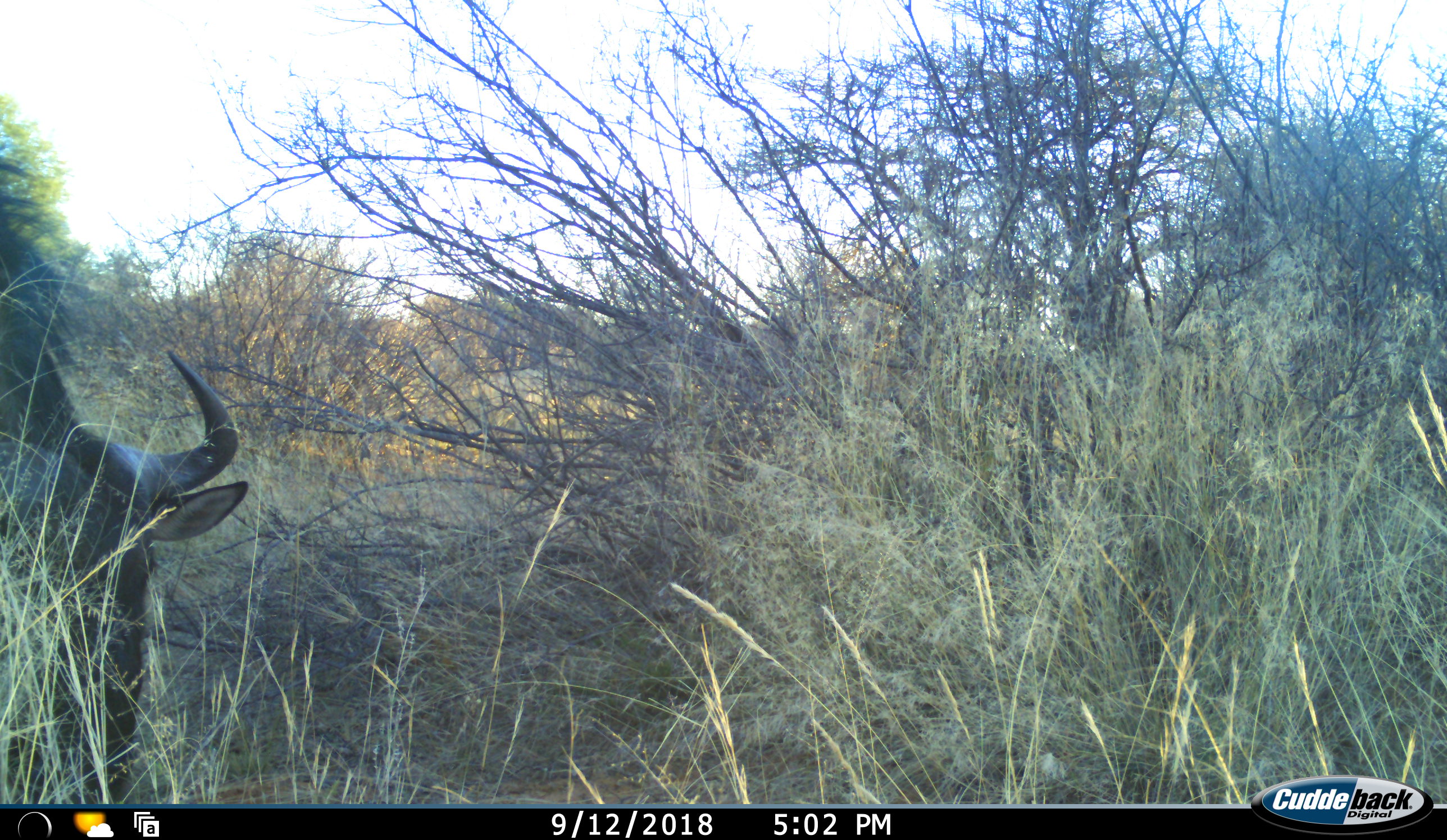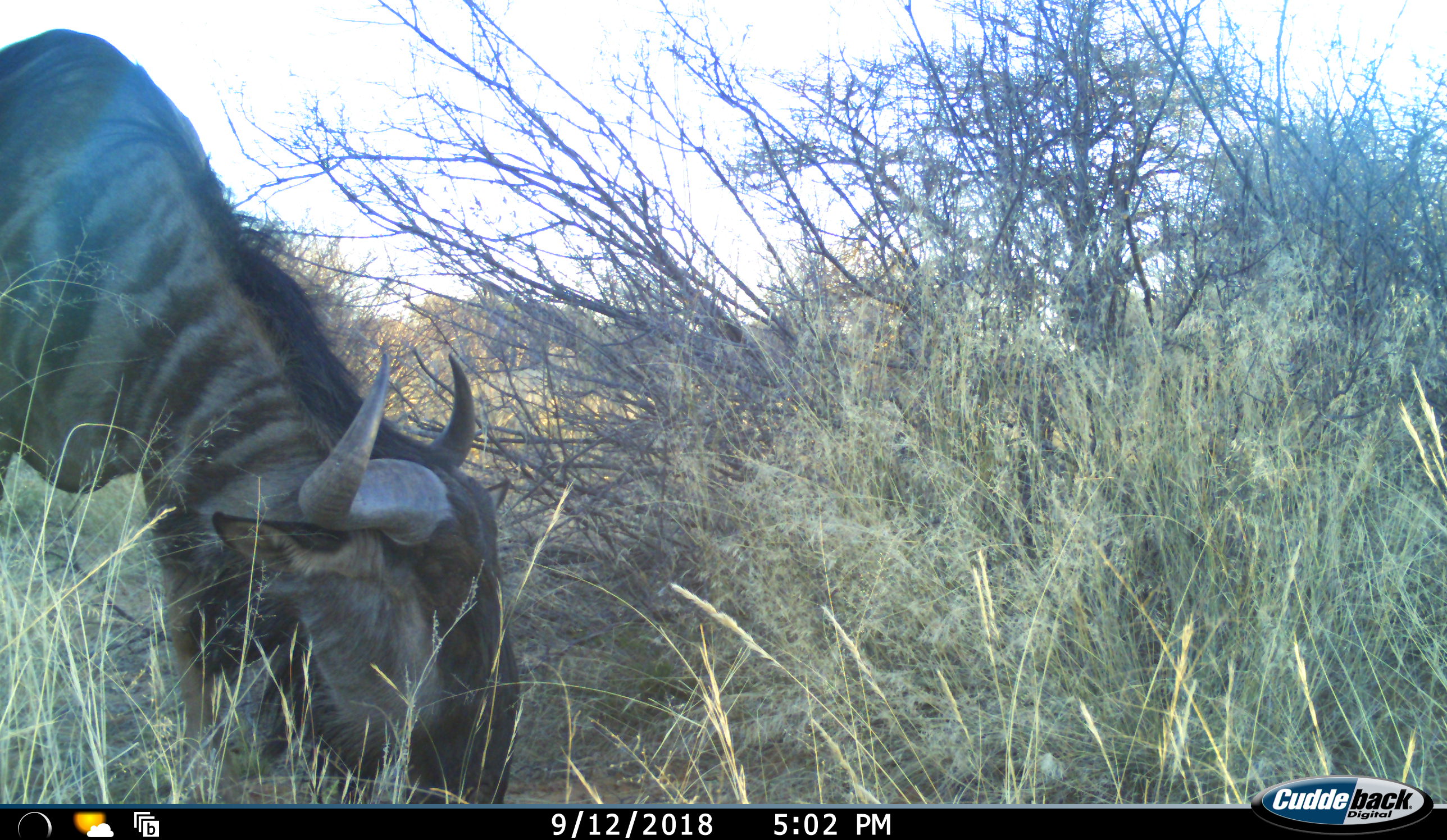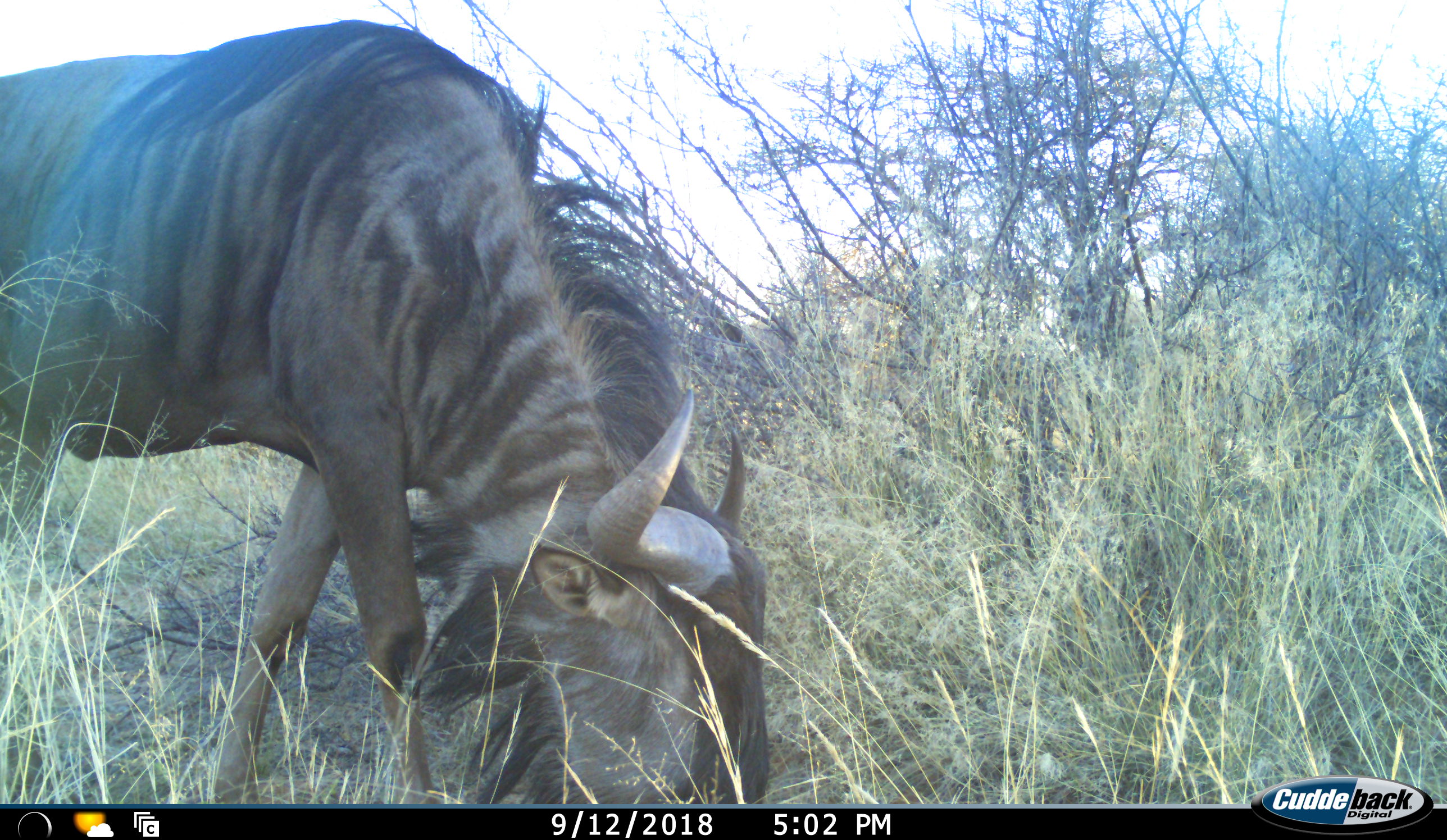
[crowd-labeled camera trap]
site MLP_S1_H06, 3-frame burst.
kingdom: Animalia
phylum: Chordata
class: Mammalia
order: Artiodactyla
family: Bovidae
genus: Connochaetes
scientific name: Connochaetes taurinus taurinus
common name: blue wildebeest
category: wildebeestblue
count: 1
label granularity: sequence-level